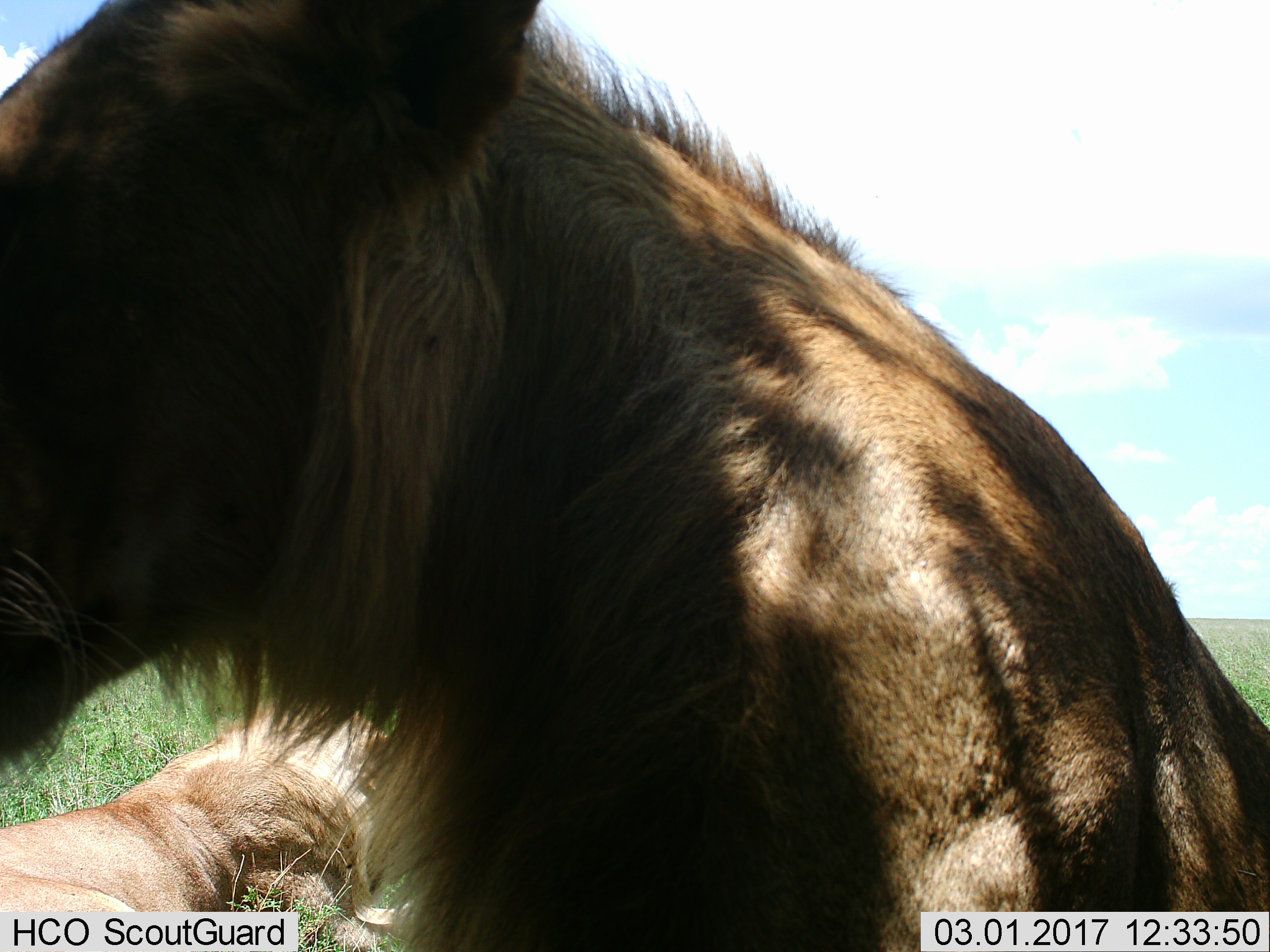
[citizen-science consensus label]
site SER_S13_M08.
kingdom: Animalia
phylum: Chordata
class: Mammalia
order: Carnivora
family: Felidae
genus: Panthera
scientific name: Panthera leo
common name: lion female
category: lionfemale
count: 2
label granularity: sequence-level